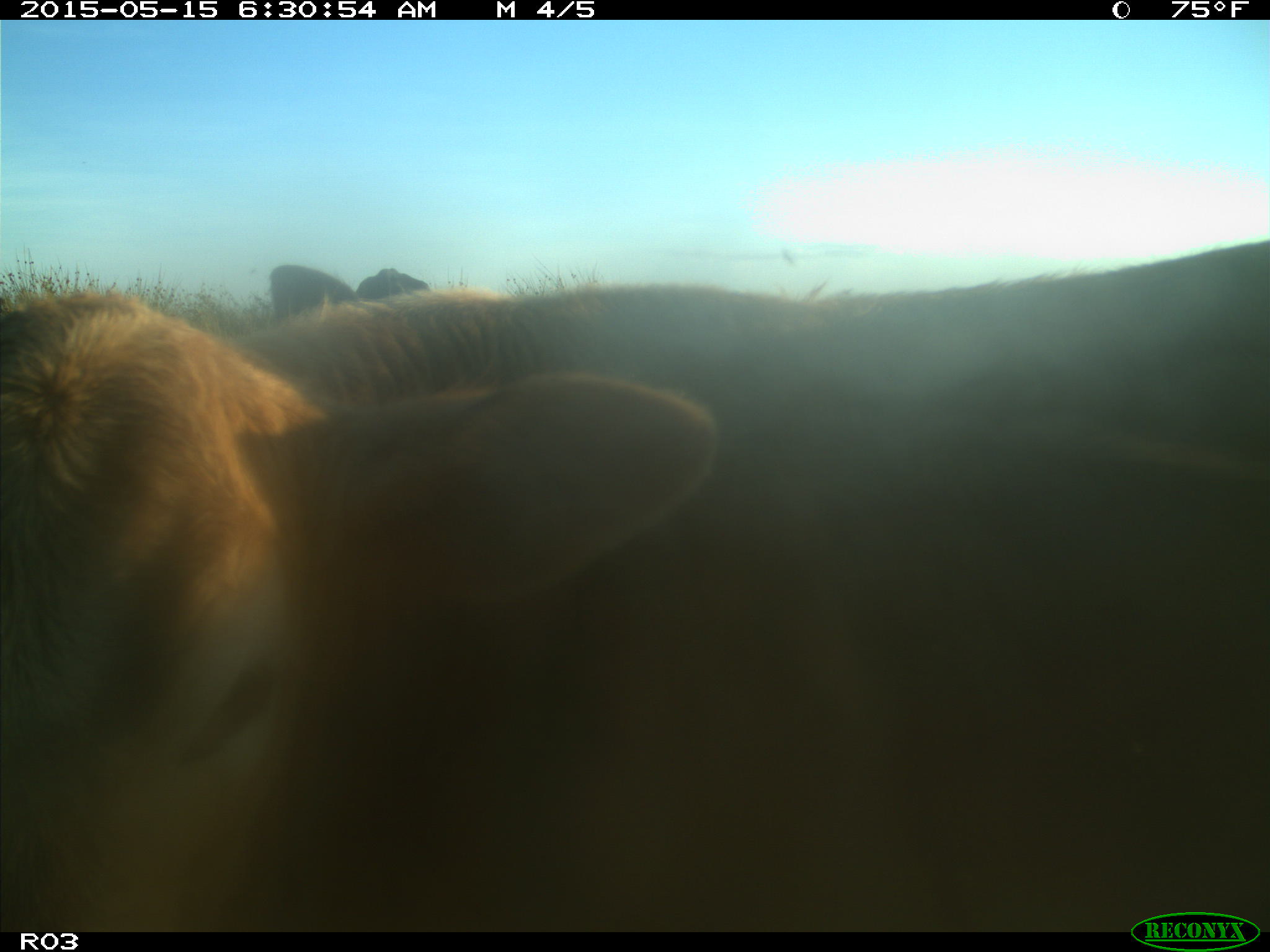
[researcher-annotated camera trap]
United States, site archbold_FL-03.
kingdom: Animalia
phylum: Chordata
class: Mammalia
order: Artiodactyla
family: Bovidae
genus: Bos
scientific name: Bos taurus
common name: domestic cow